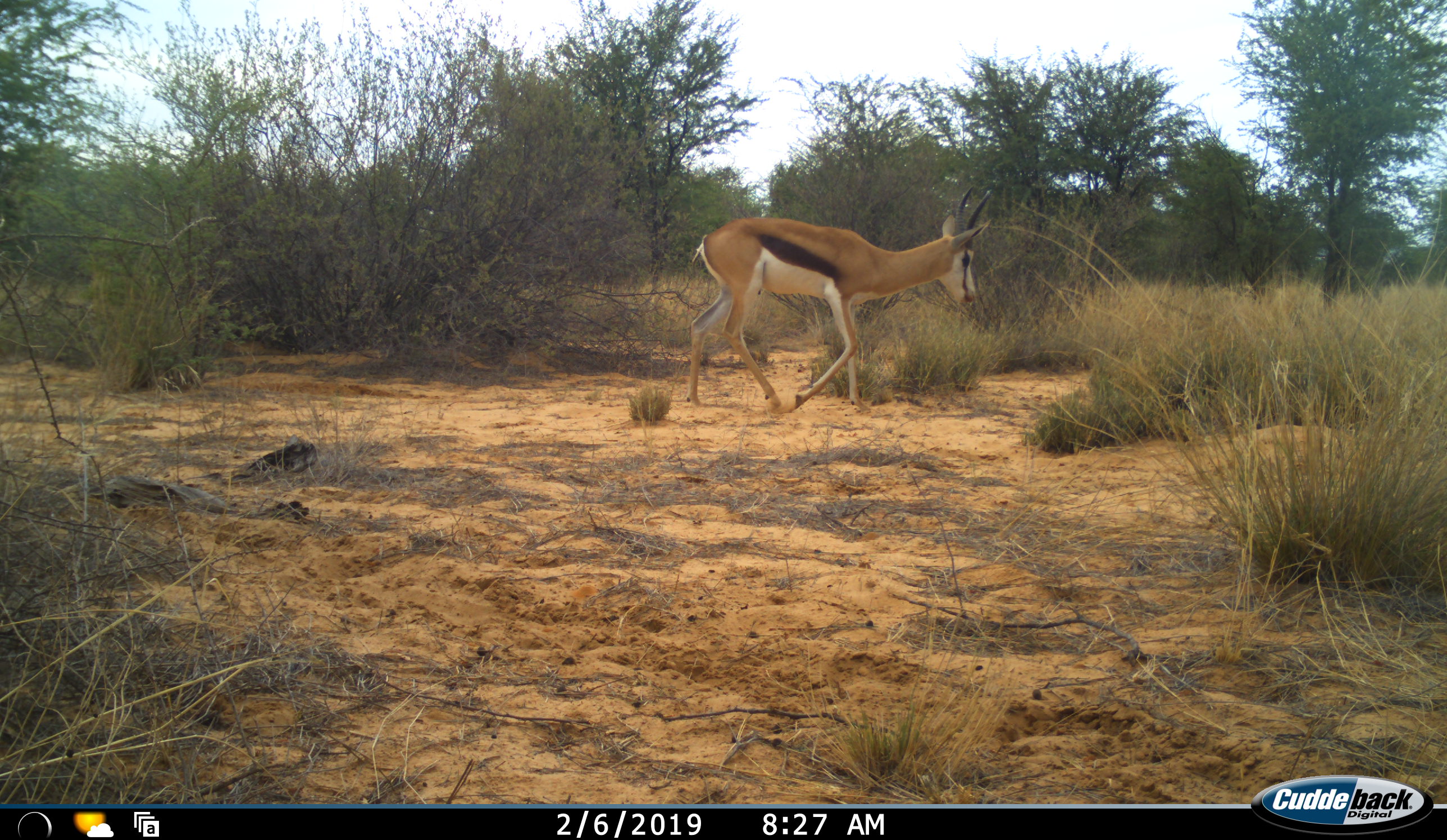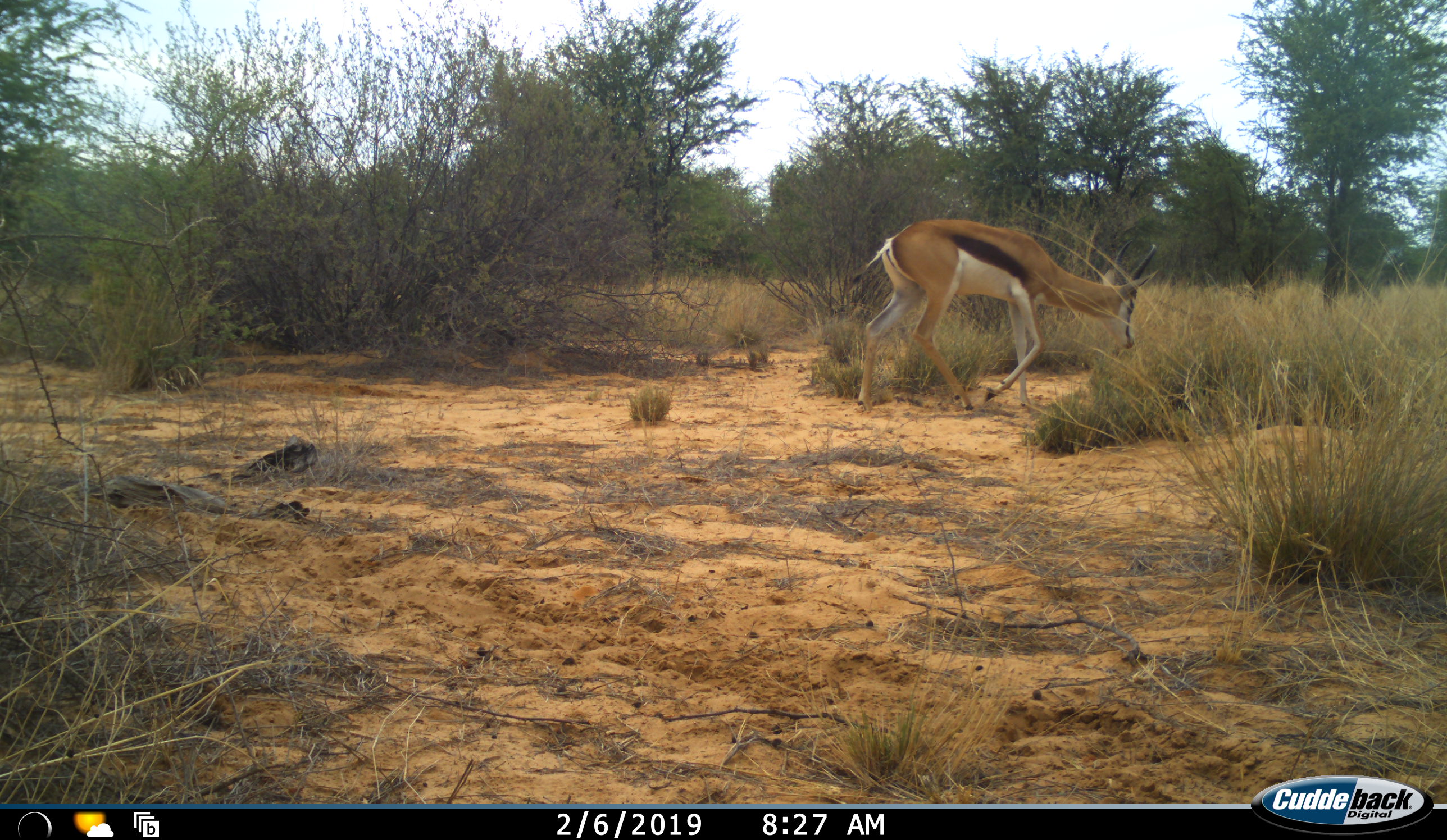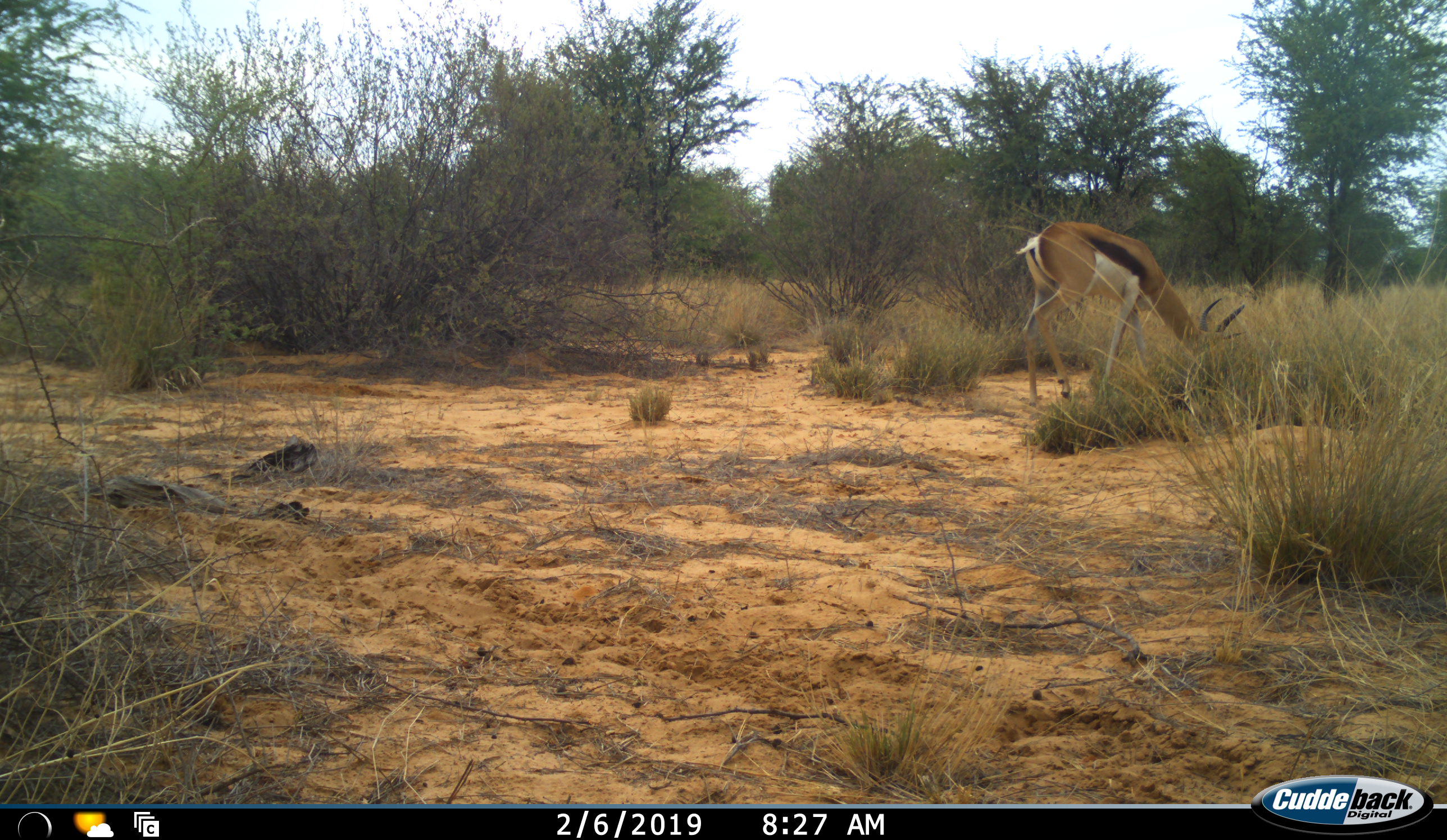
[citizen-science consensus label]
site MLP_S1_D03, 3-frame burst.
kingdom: Animalia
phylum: Chordata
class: Mammalia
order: Artiodactyla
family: Bovidae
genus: Antidorcas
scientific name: Antidorcas marsupialis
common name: springbok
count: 1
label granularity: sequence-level